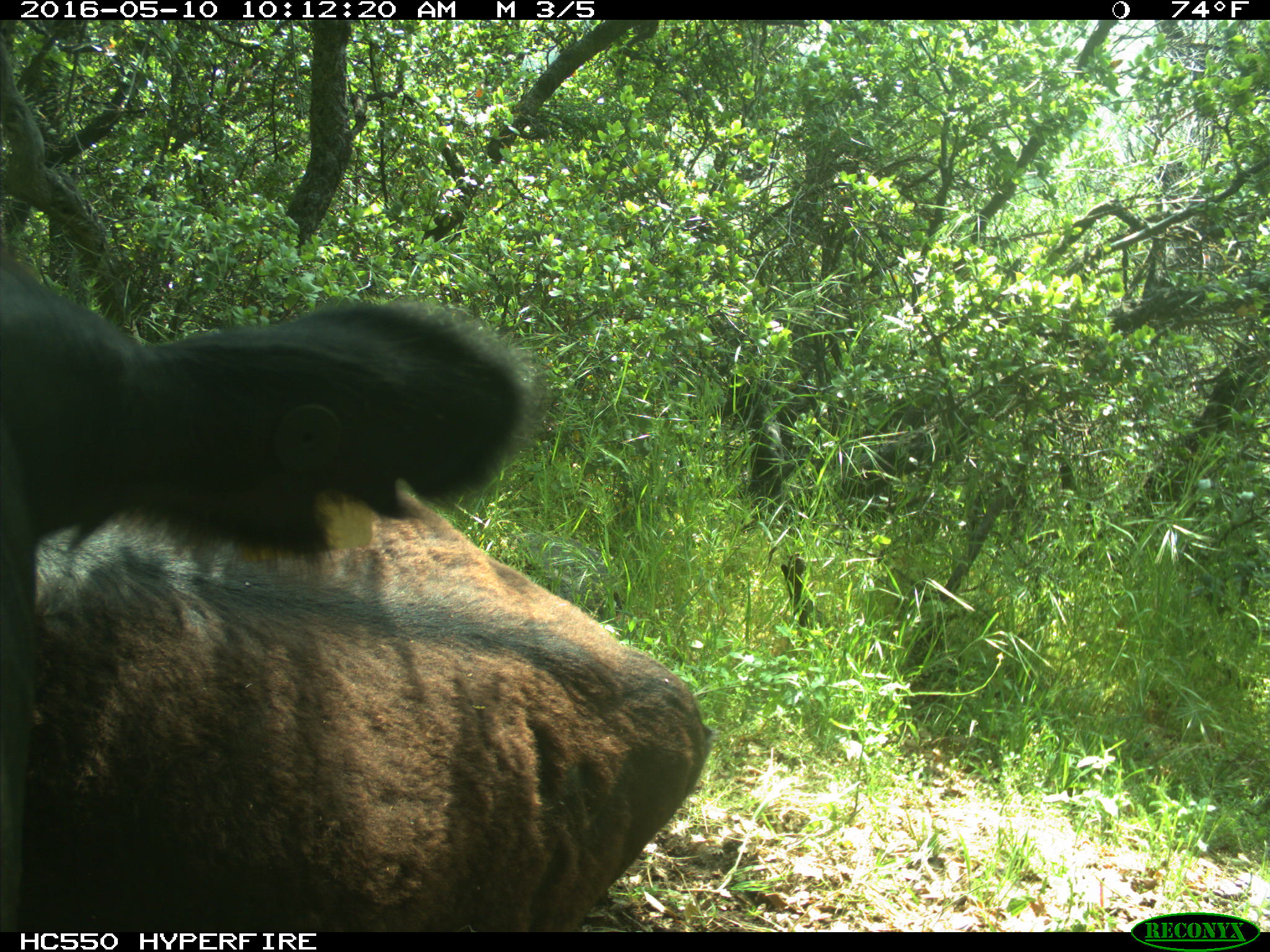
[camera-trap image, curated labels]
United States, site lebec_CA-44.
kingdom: Animalia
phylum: Chordata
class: Mammalia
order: Artiodactyla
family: Bovidae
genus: Bos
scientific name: Bos taurus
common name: domestic cow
Bos taurus (domestic cow).